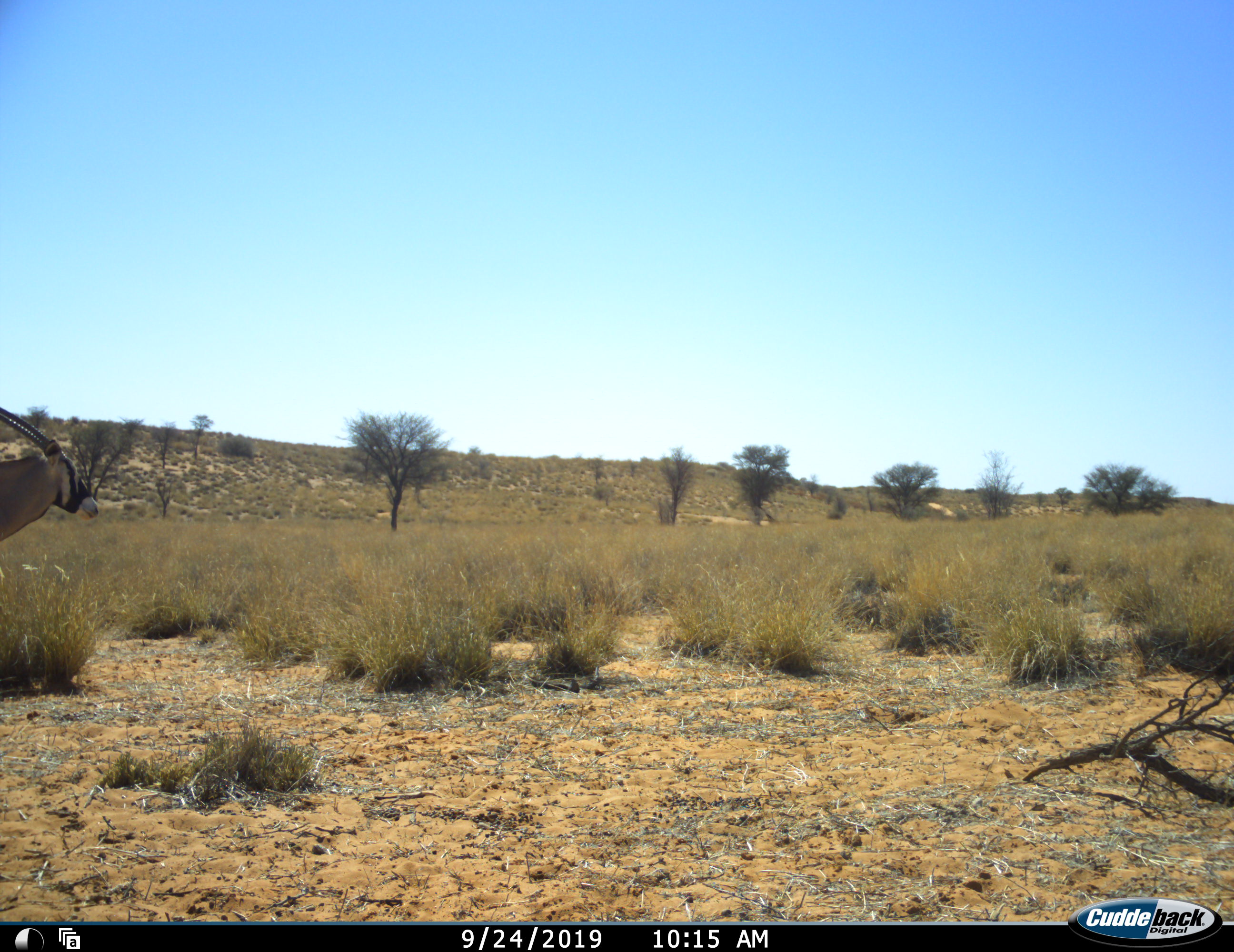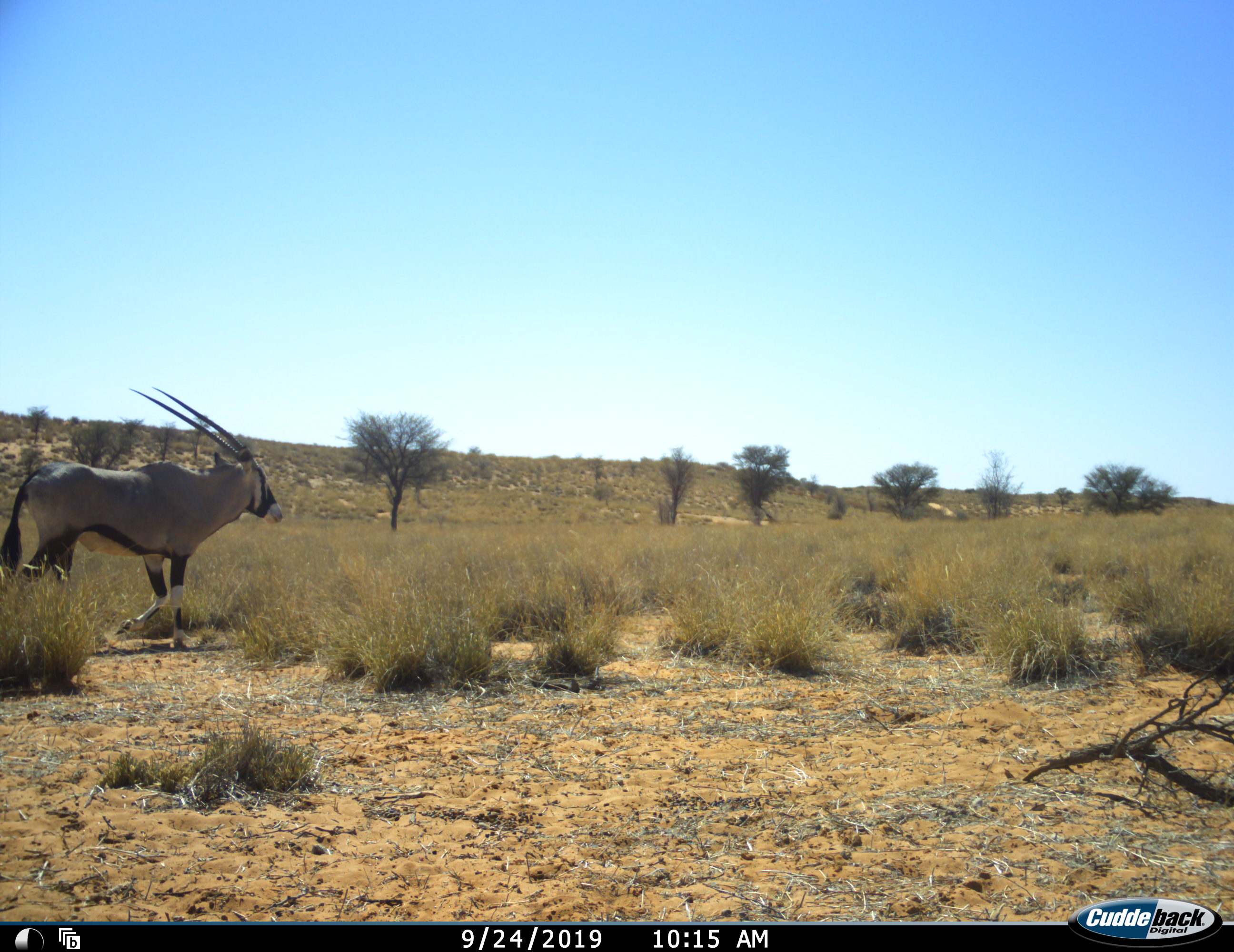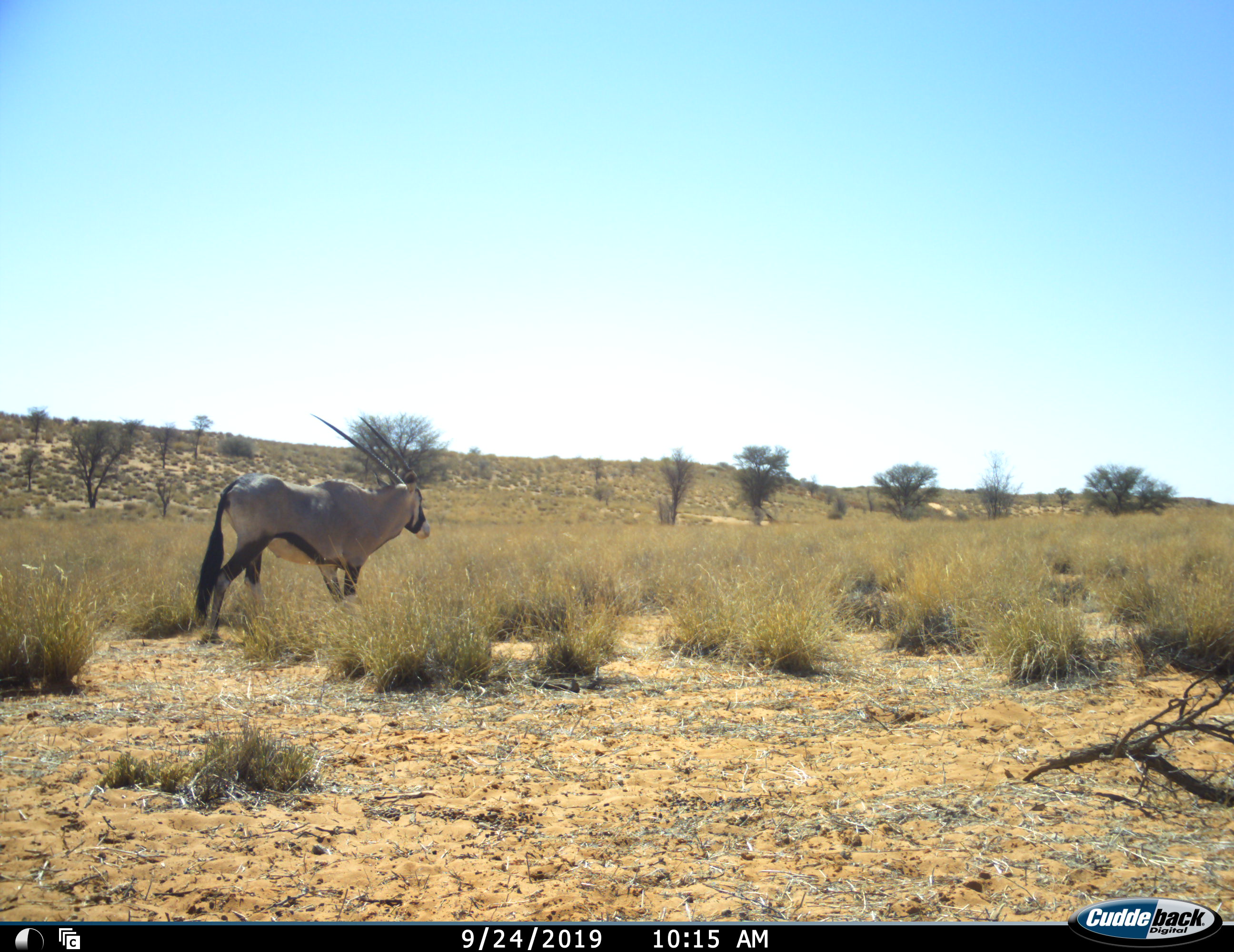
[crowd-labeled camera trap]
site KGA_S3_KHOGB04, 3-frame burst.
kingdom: Animalia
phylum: Chordata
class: Mammalia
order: Artiodactyla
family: Bovidae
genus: Oryx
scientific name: Oryx gazella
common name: gemsbok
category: oryx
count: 1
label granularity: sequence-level